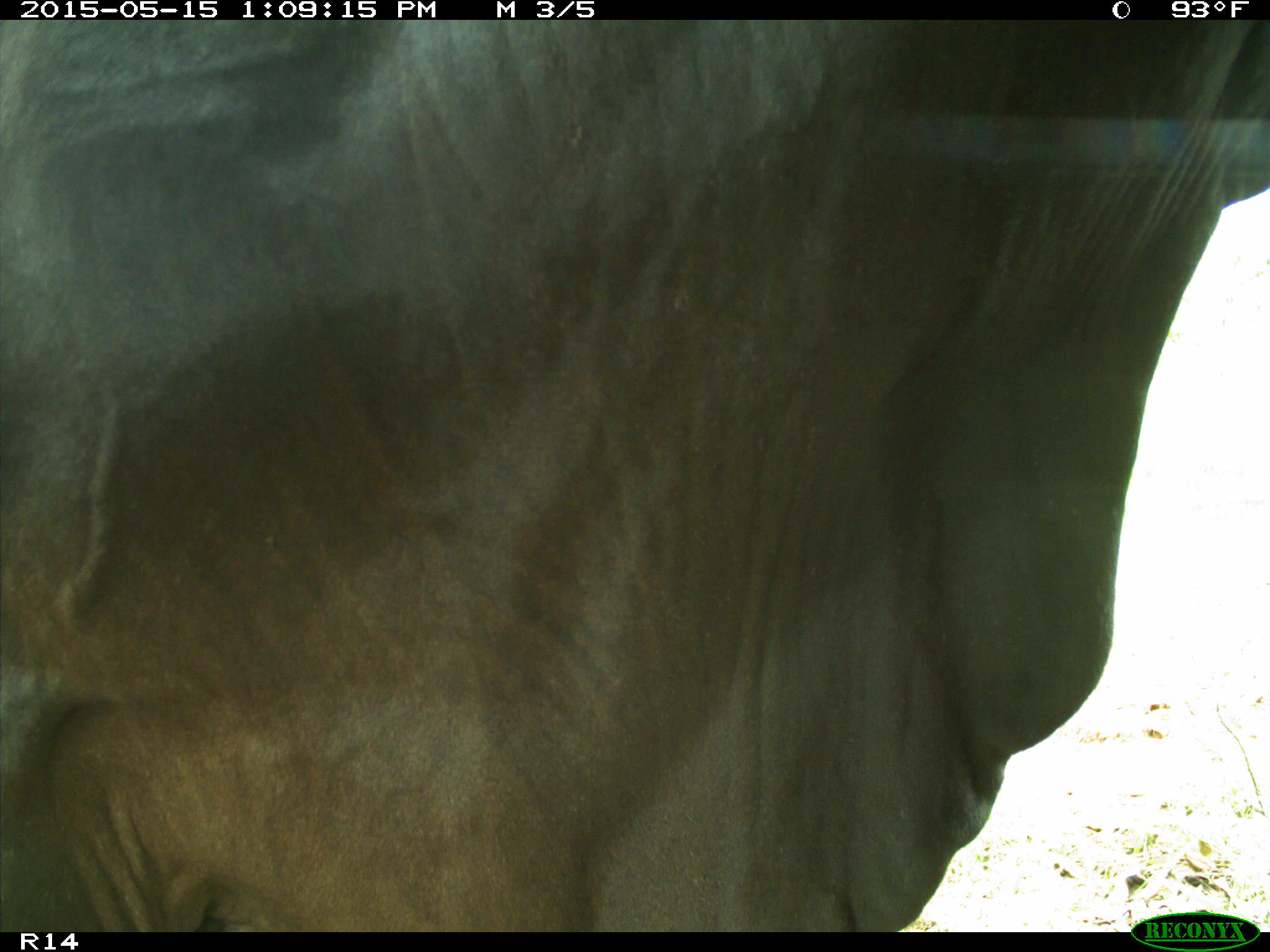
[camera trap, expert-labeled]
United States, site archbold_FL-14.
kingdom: Animalia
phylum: Chordata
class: Mammalia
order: Artiodactyla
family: Bovidae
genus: Bos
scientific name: Bos taurus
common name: domestic cow